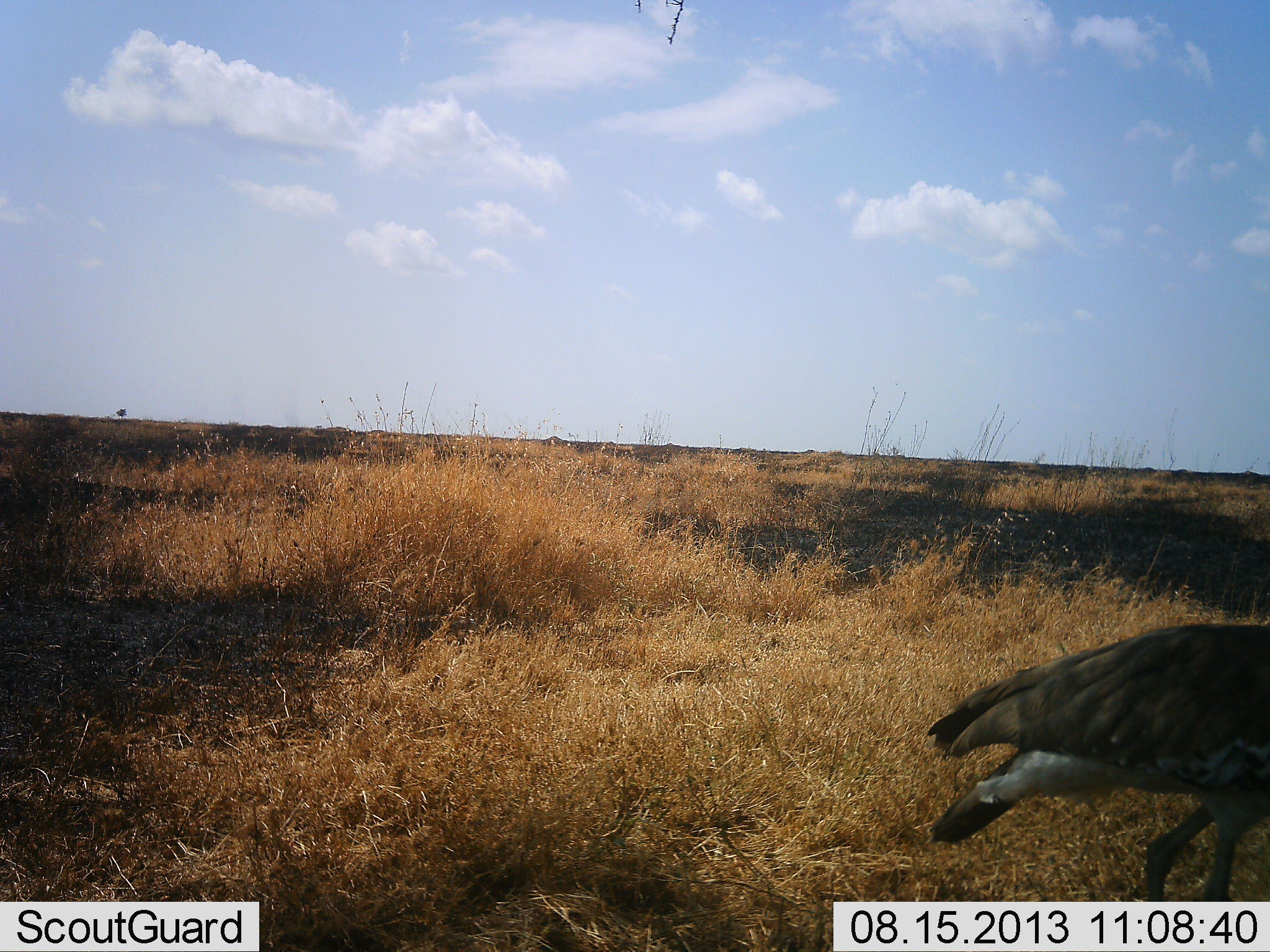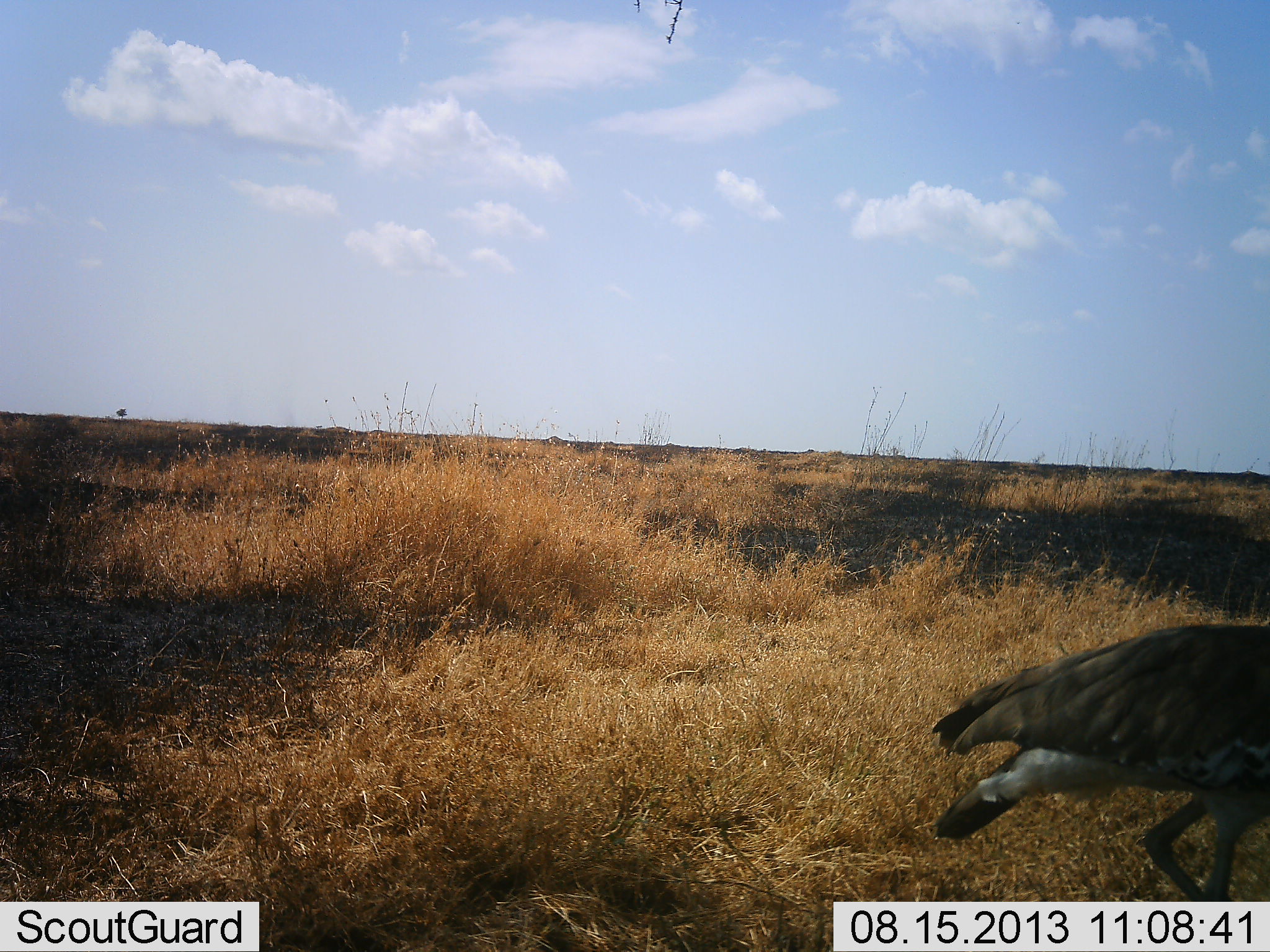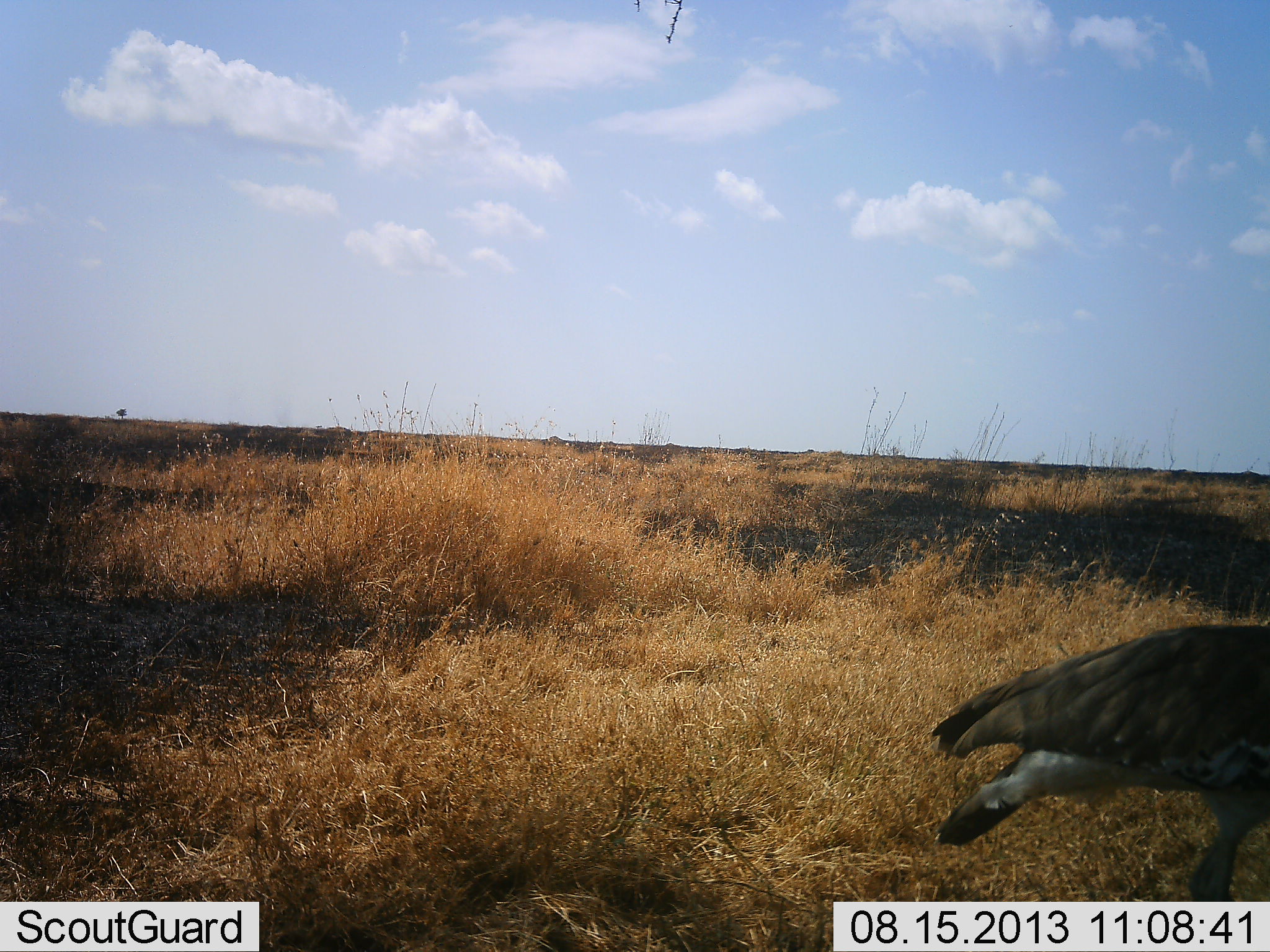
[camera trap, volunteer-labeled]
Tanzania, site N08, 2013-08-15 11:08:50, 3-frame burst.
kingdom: Animalia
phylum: Chordata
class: Aves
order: Otidiformes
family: Otididae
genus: Ardeotis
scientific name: Ardeotis kori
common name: kori bustard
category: koribustard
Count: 1.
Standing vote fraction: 76%.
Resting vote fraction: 0%.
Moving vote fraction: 24%.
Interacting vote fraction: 0%.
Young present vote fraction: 0%.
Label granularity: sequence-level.